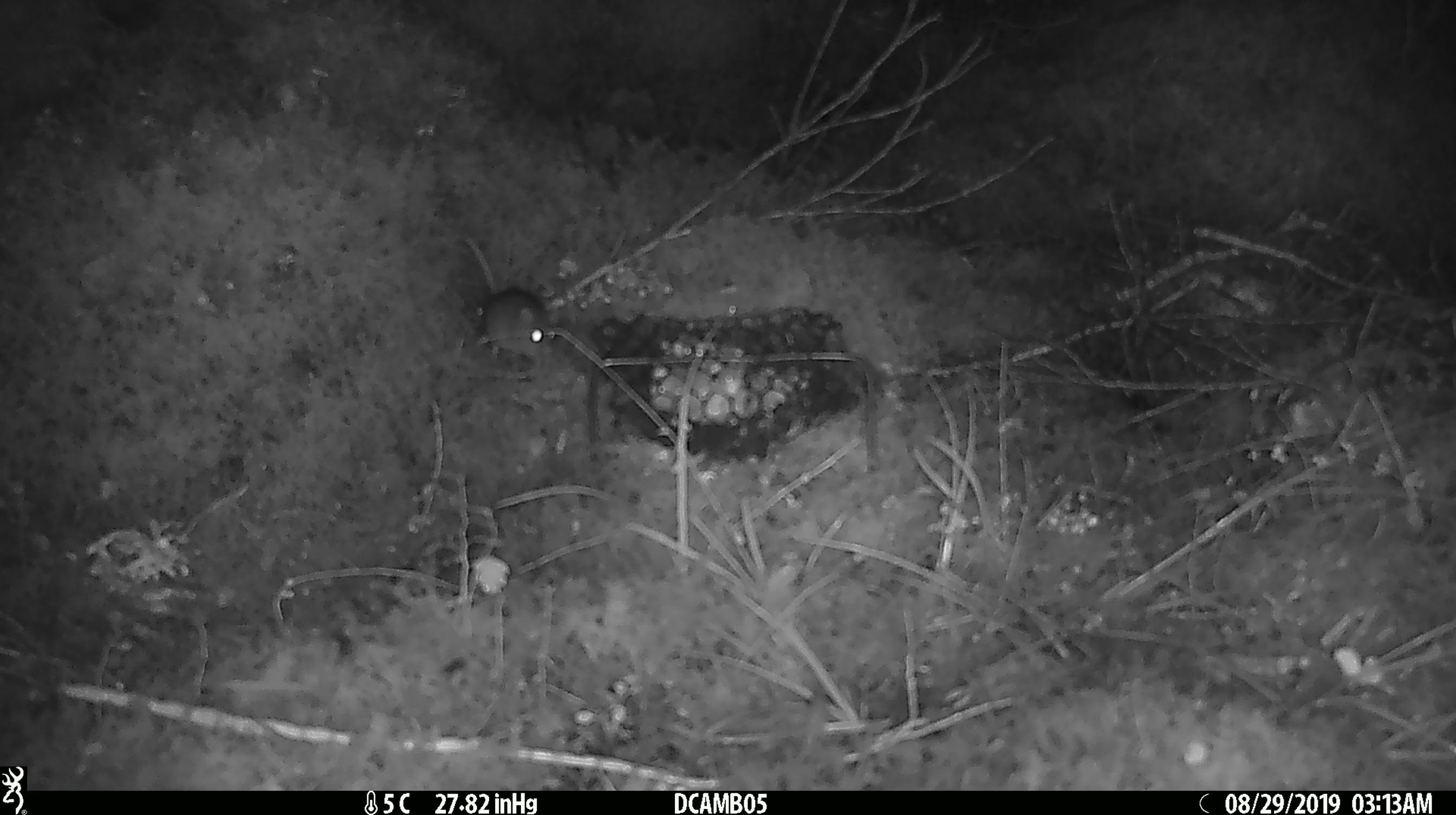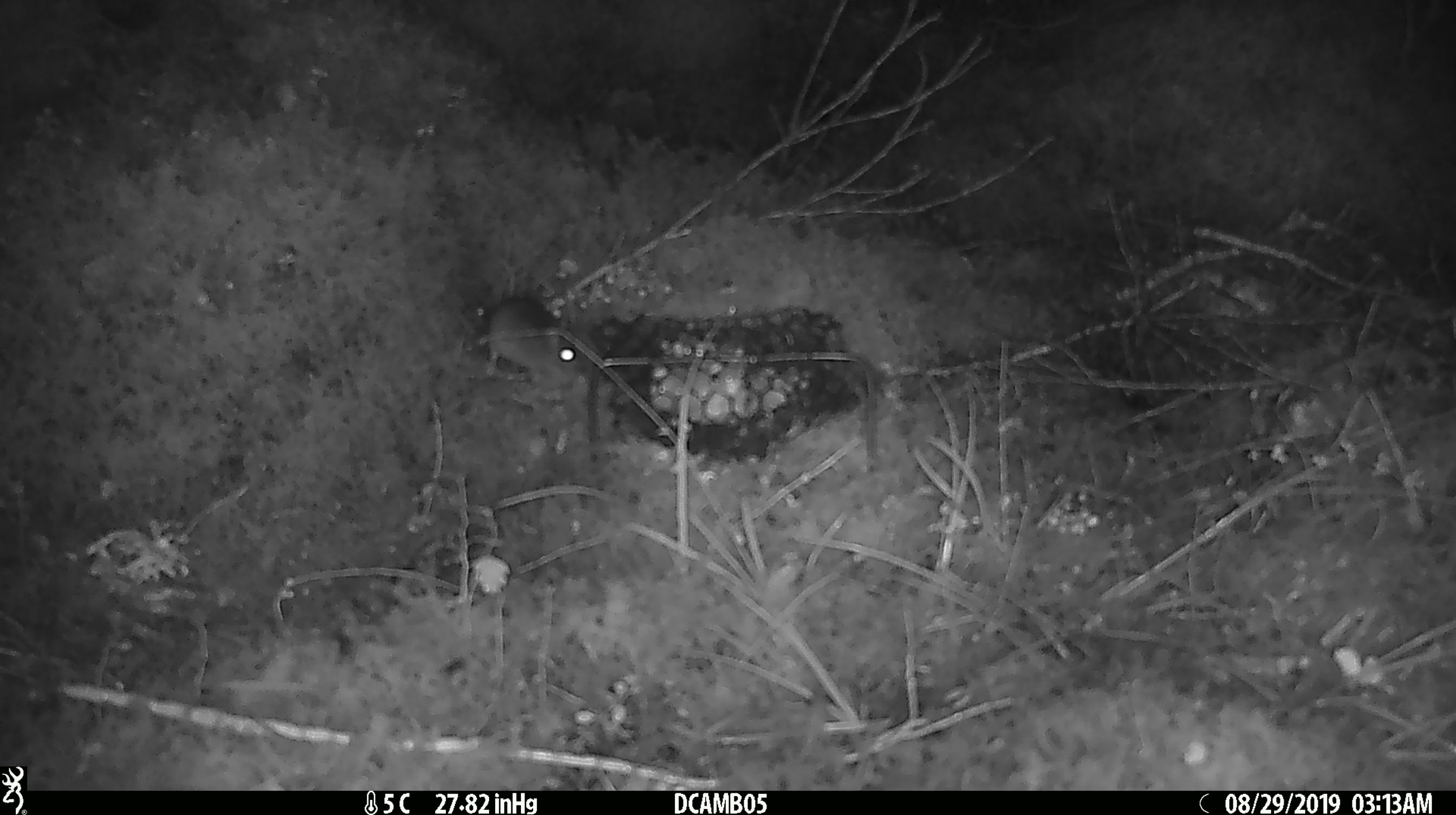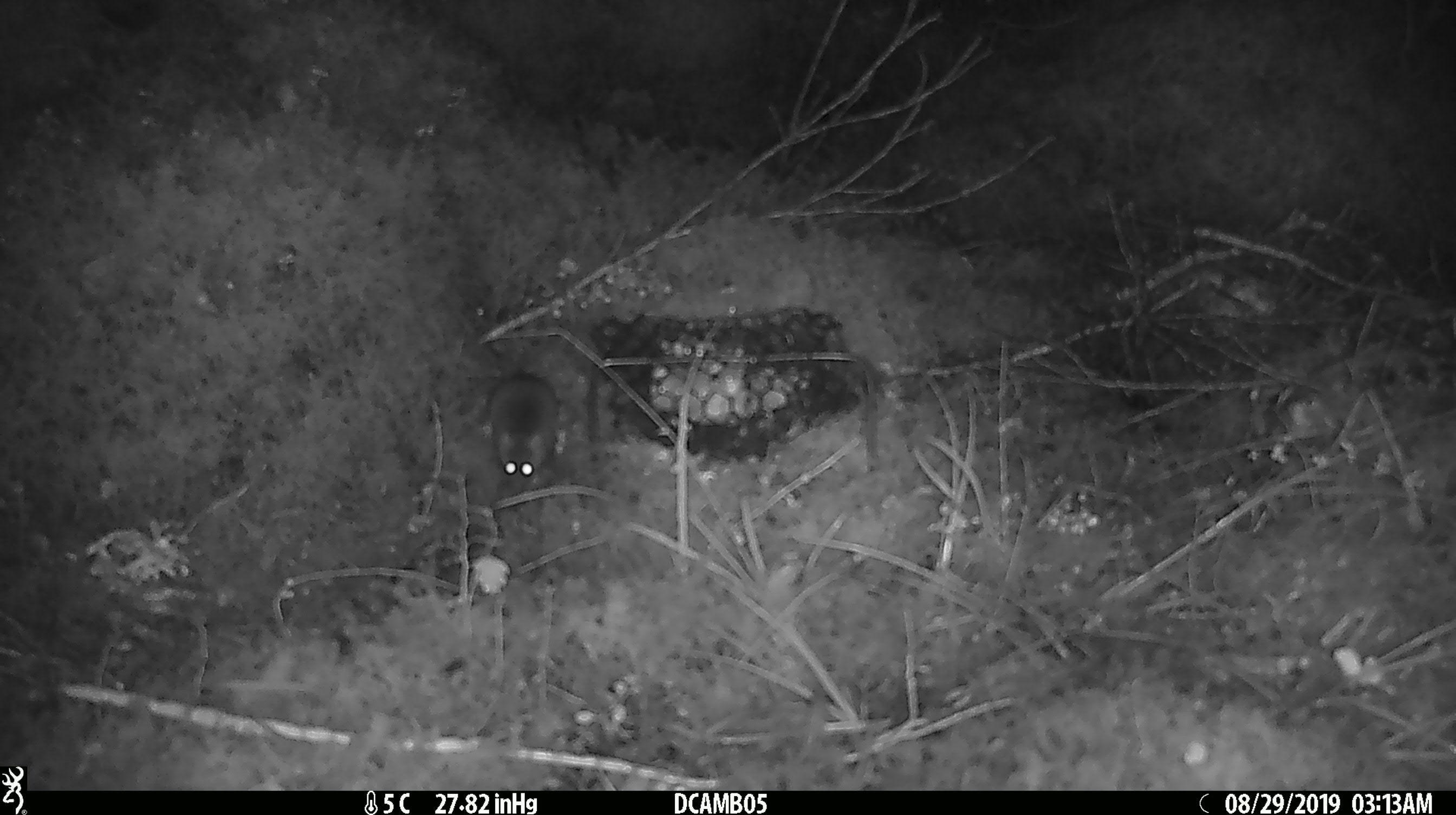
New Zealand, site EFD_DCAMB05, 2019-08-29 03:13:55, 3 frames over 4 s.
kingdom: Animalia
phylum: Chordata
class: Mammalia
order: Rodentia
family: Muridae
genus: Mus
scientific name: Mus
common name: mouse